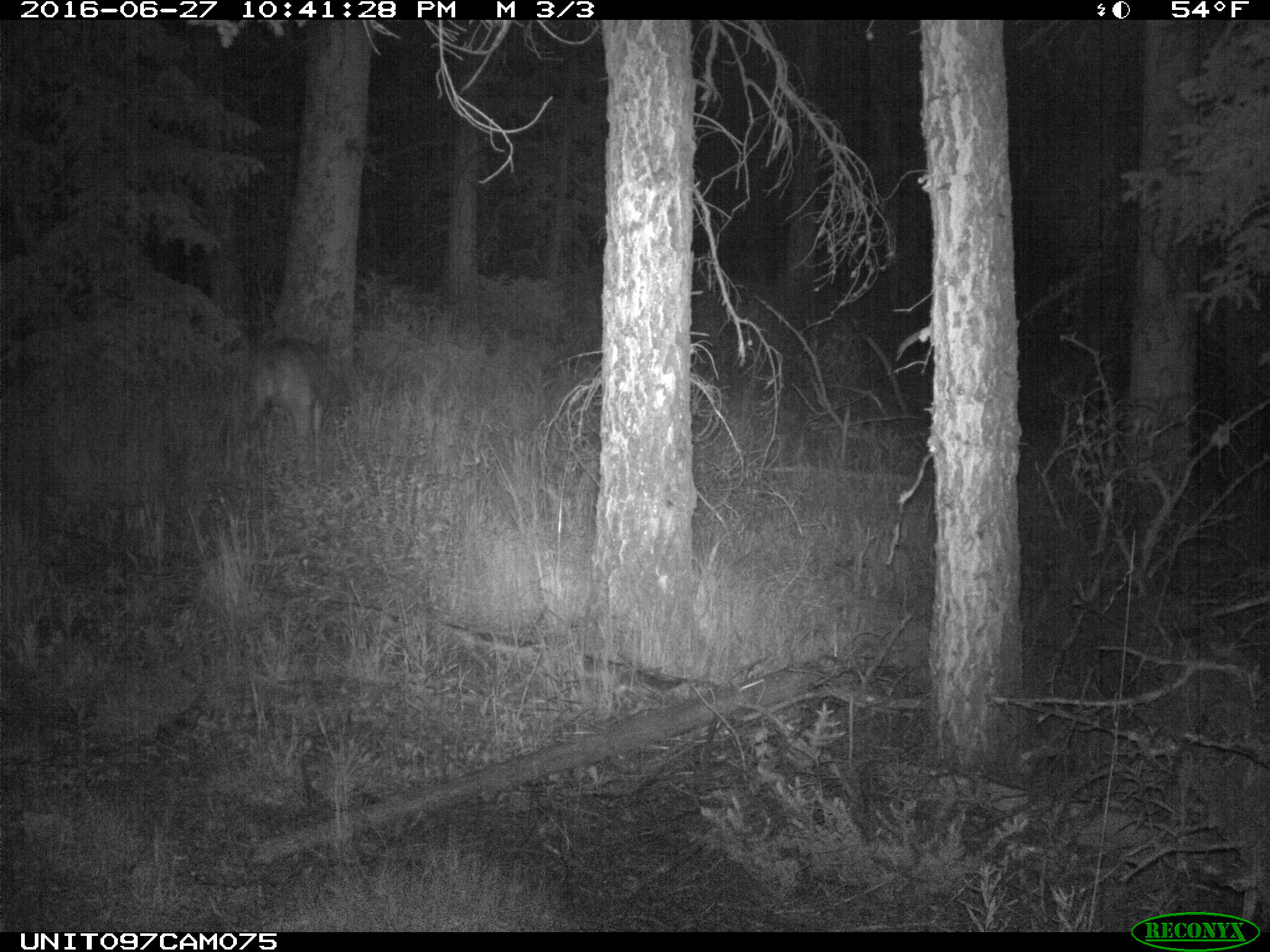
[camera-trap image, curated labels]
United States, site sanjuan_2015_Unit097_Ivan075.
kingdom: Animalia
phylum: Chordata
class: Mammalia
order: Artiodactyla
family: Cervidae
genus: Odocoileus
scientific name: Odocoileus hemionus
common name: mule deer